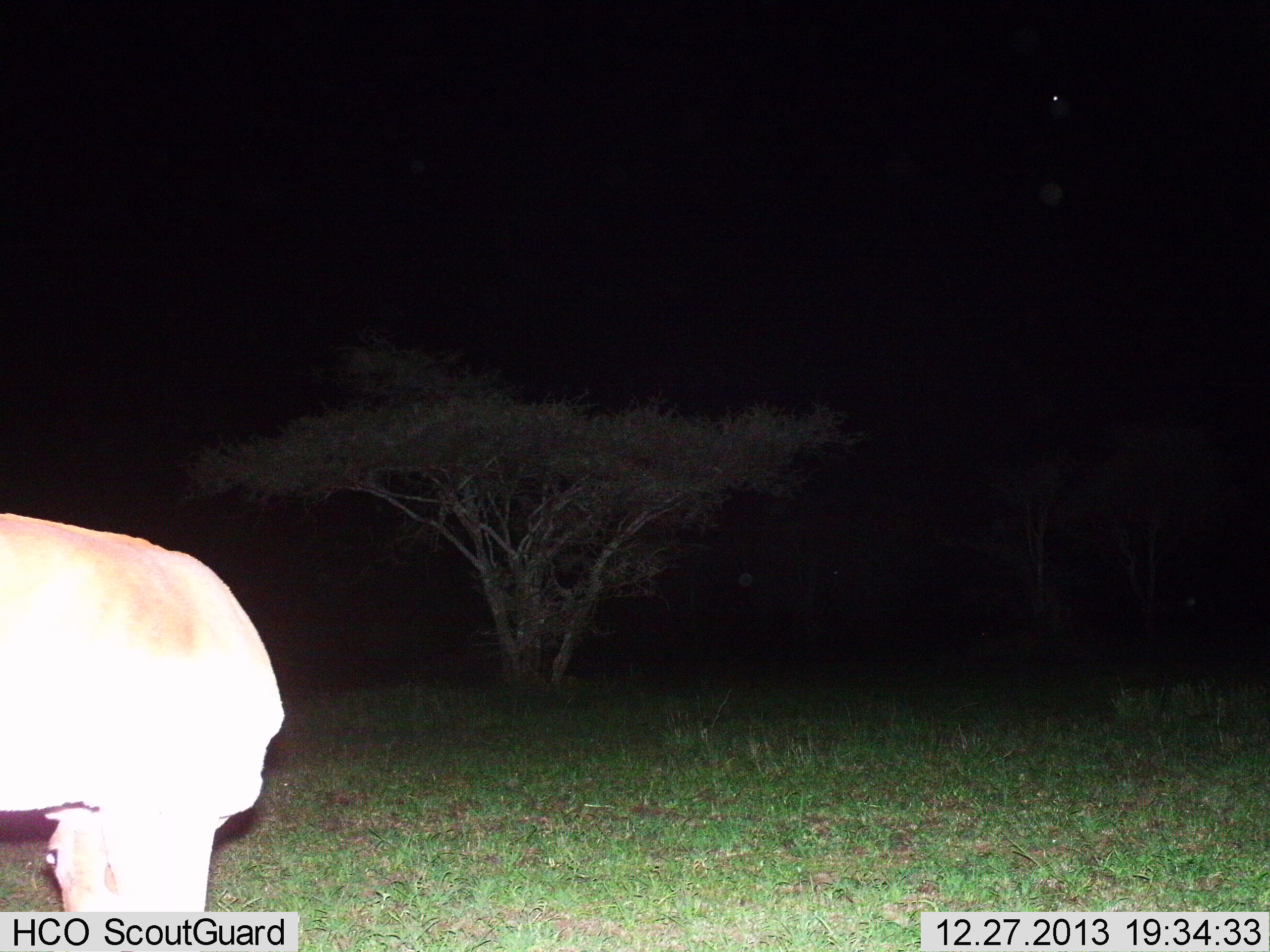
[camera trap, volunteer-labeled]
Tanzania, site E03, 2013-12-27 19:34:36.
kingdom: Animalia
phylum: Chordata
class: Mammalia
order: Artiodactyla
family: Bovidae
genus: Nanger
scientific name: Nanger granti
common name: grant's gazelle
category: gazellegrants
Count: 1.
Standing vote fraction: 40%.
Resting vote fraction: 0%.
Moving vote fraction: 20%.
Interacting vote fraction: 0%.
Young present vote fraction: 0%.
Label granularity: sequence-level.